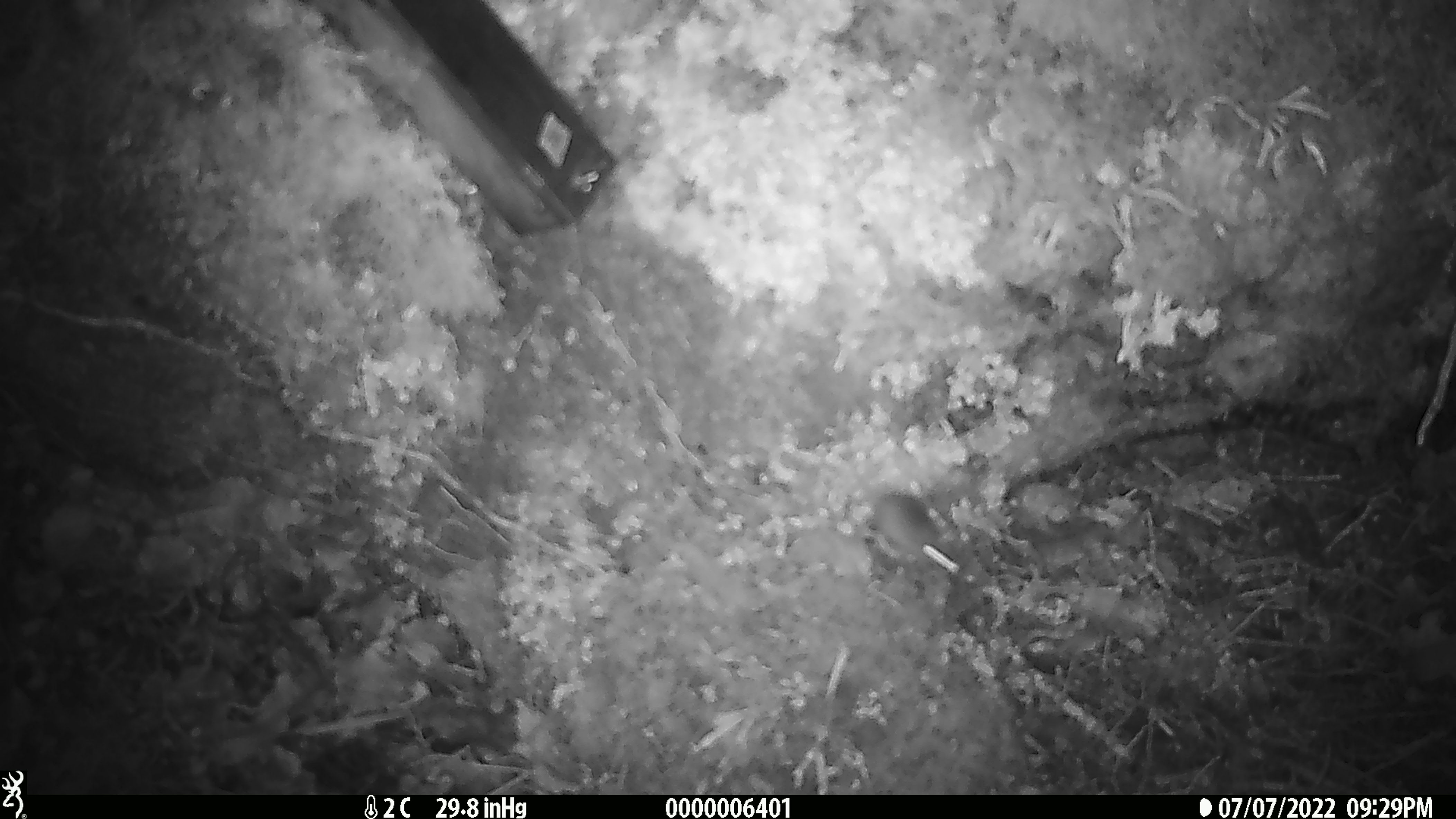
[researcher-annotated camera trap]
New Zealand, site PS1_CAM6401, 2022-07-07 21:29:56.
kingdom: Animalia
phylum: Chordata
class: Mammalia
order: Rodentia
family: Muridae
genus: Mus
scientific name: Mus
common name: mouse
Mouse (Mus).